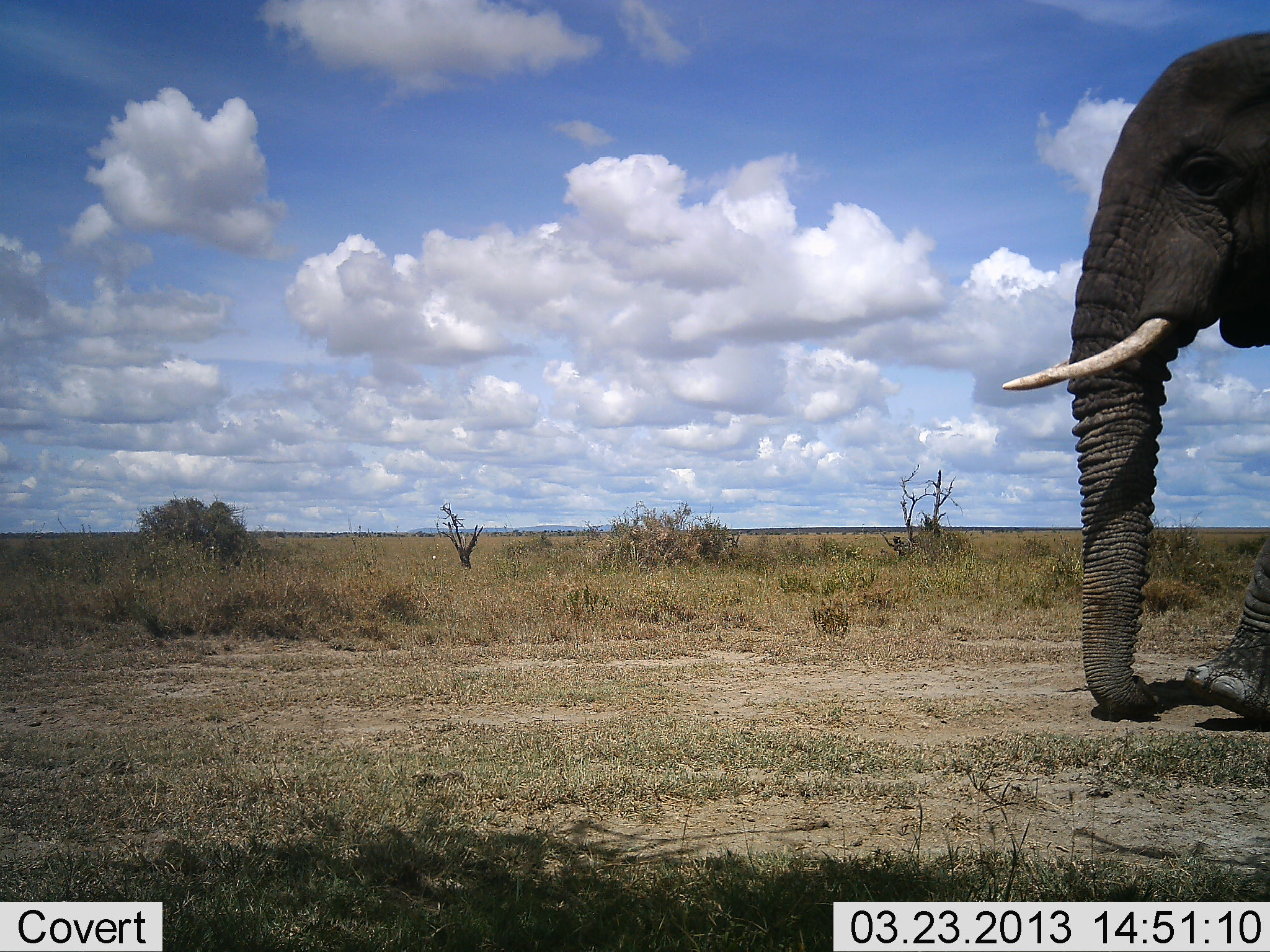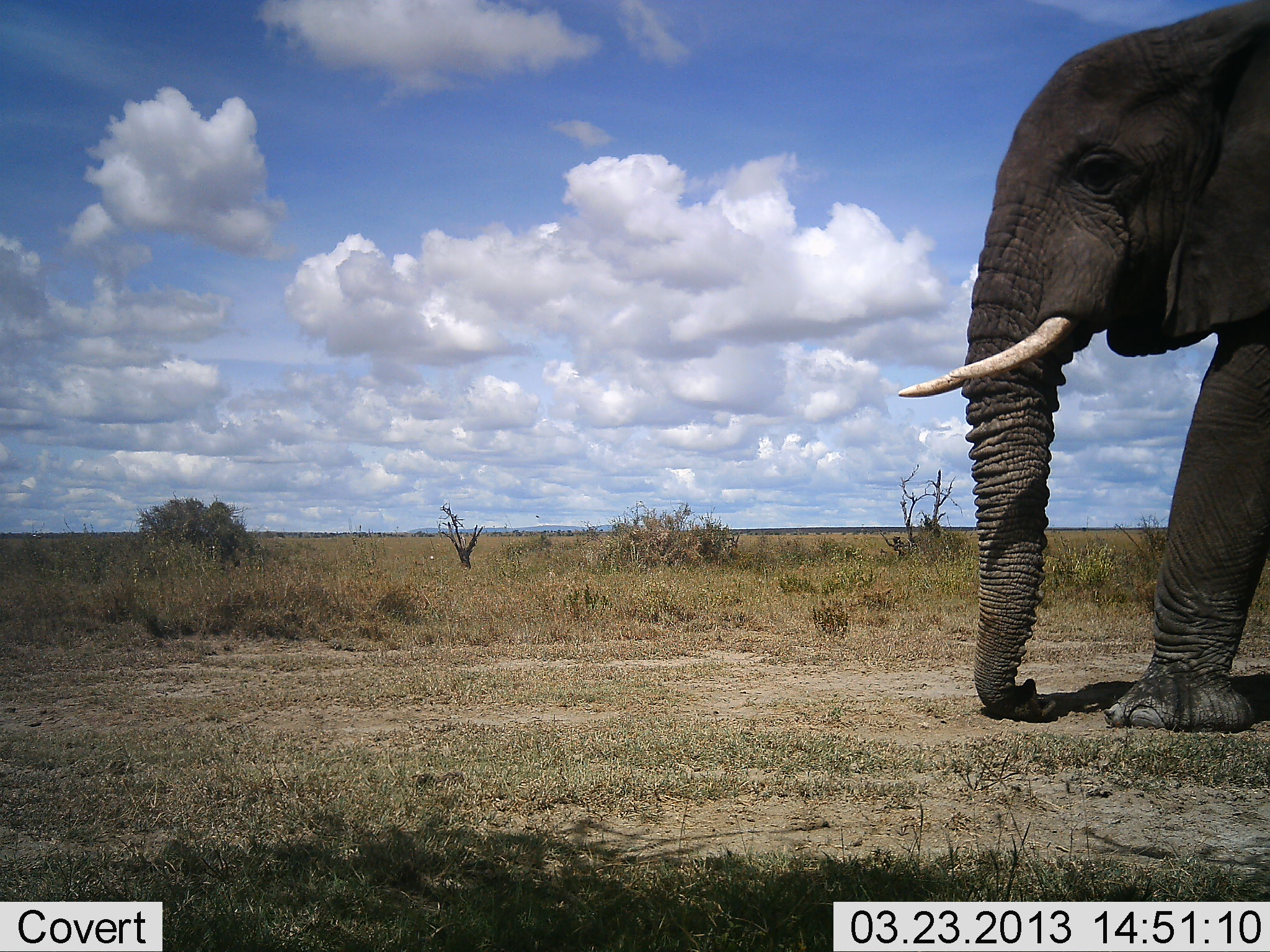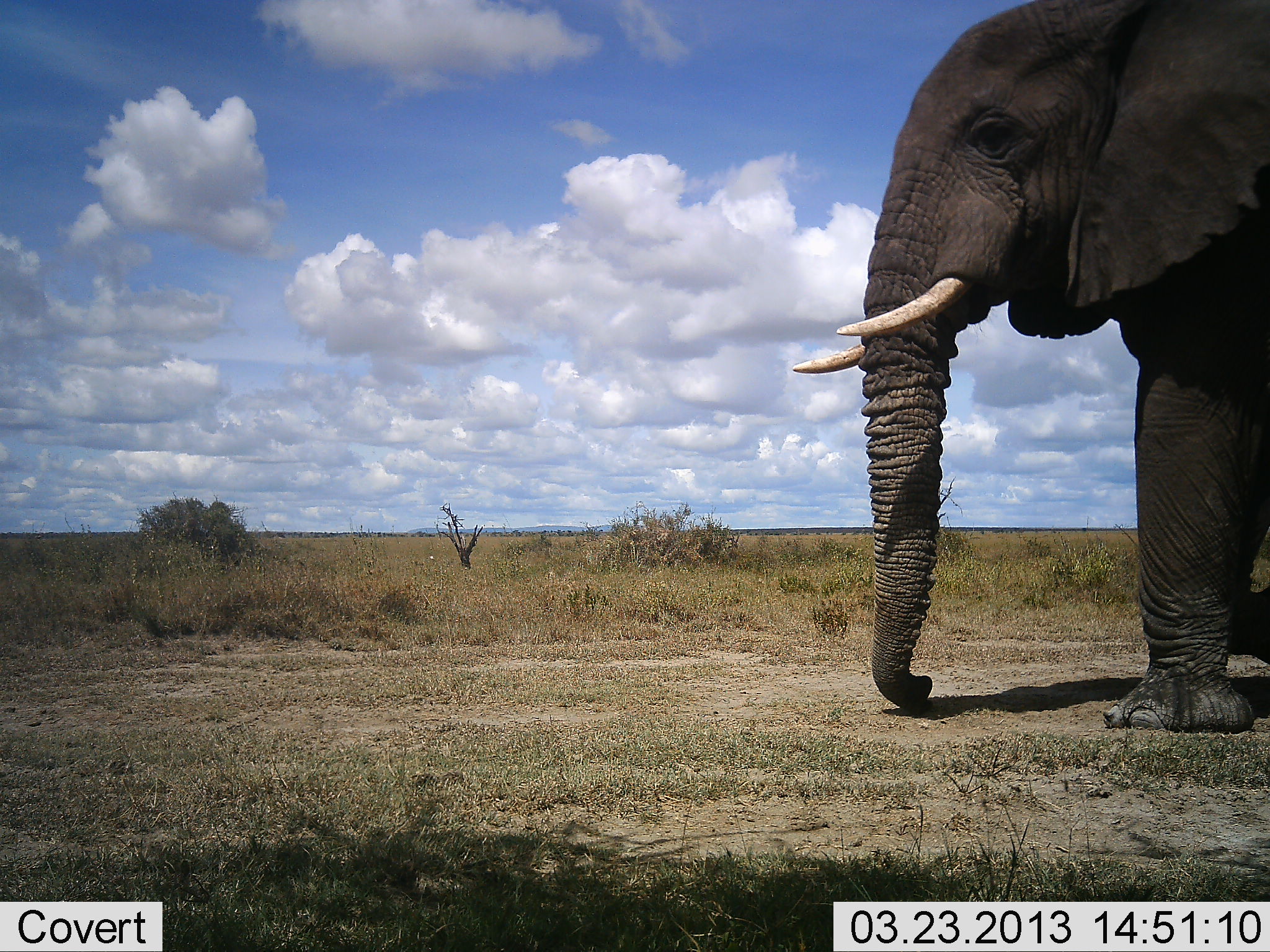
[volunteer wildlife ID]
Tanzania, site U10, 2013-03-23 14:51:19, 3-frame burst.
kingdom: Animalia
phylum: Chordata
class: Mammalia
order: Proboscidea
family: Elephantidae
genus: Loxodonta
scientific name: Loxodonta africana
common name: african bush elephant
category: elephant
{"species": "elephant (african bush elephant) (Loxodonta africana)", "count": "1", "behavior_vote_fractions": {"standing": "10%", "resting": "0%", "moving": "90%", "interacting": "0%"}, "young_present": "0%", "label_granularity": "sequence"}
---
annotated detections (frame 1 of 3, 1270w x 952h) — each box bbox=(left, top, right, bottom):
animal: bbox=(1001, 28, 1270, 726)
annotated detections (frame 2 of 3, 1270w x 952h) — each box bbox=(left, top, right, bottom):
animal: bbox=(896, 0, 1270, 733)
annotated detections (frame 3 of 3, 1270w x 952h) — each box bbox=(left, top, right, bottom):
animal: bbox=(790, 0, 1270, 738)